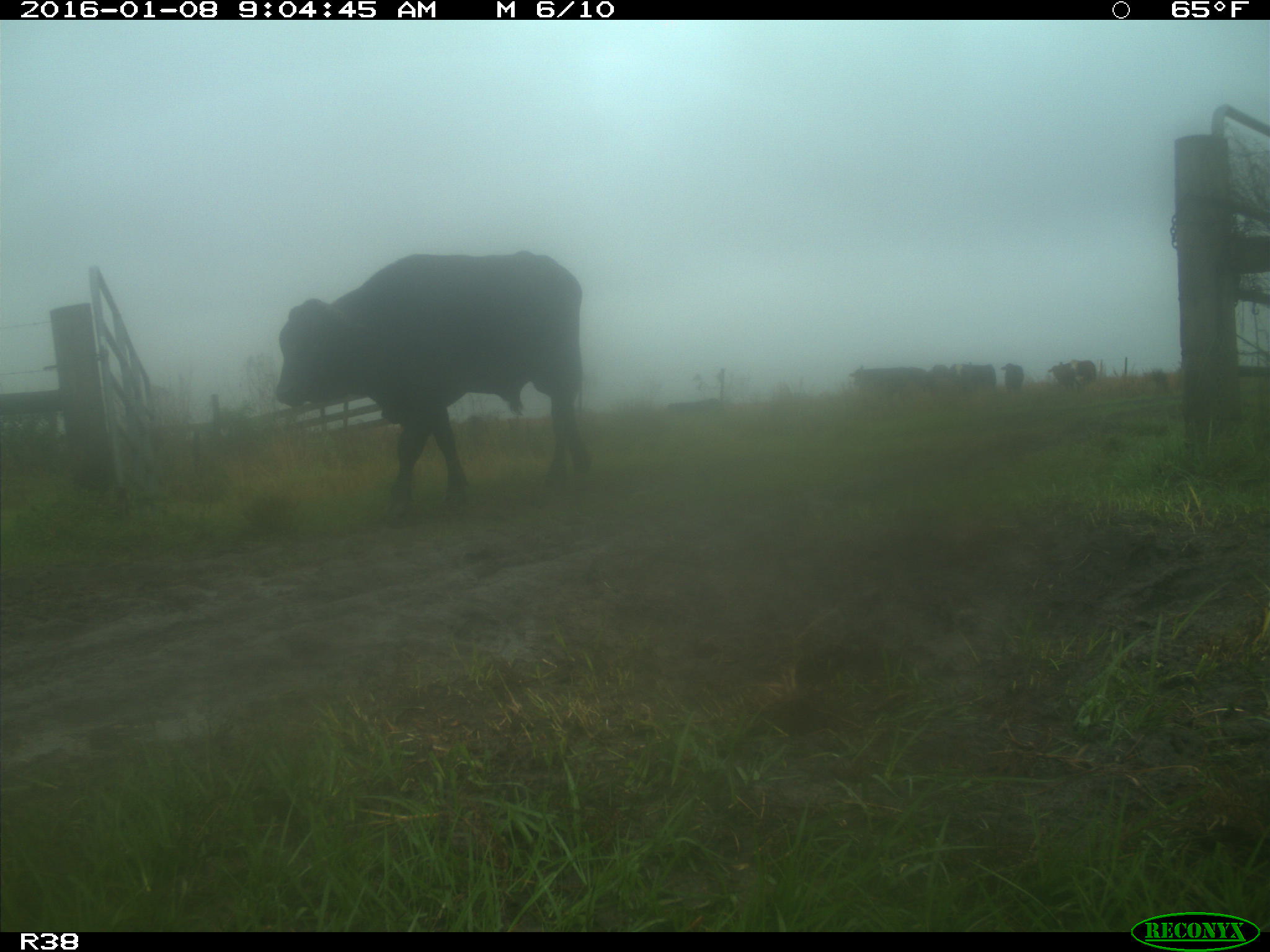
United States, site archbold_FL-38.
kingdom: Animalia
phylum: Chordata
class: Mammalia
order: Artiodactyla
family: Bovidae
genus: Bos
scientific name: Bos taurus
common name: domestic cow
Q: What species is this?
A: Bos taurus (domestic cow).